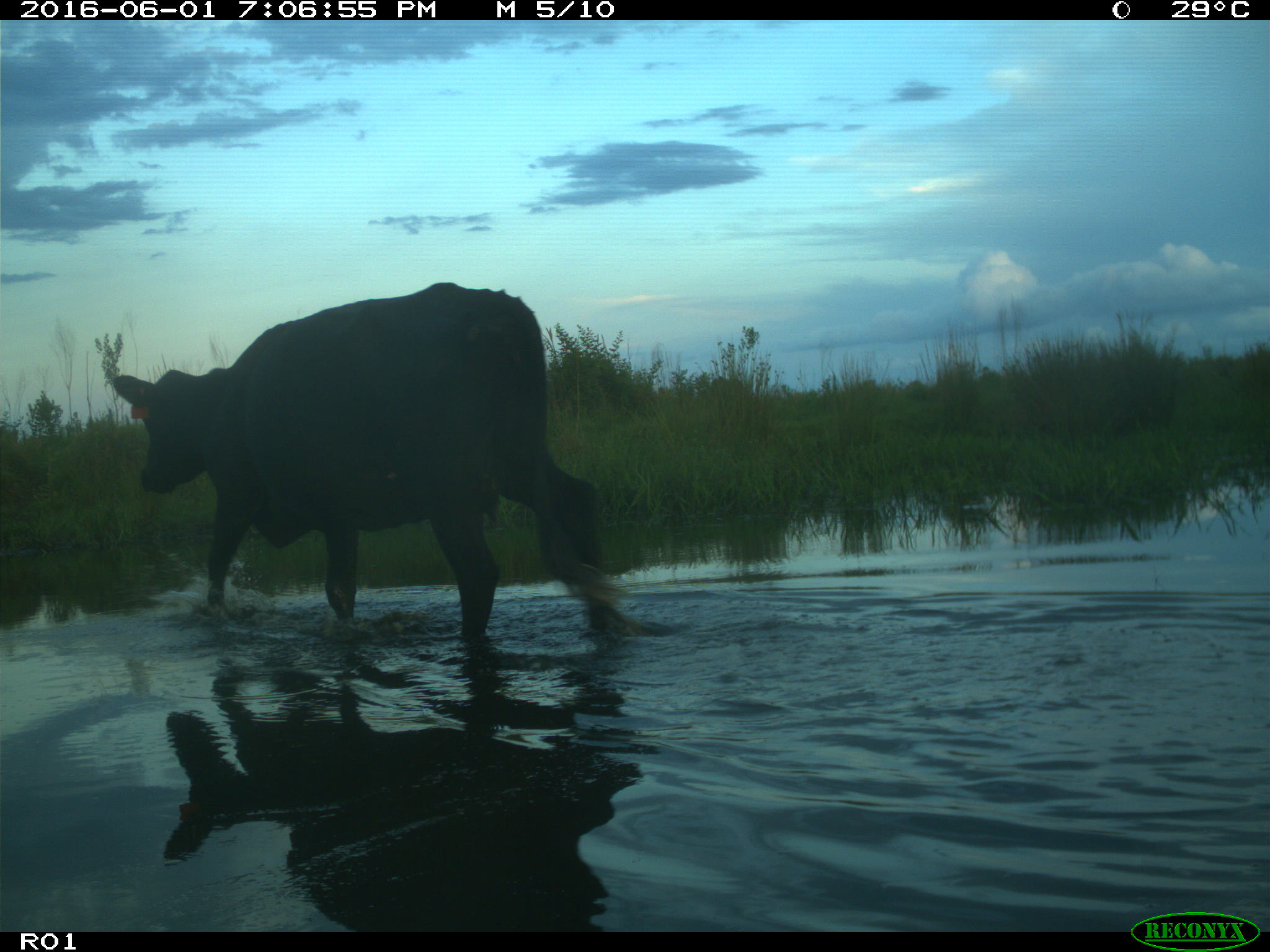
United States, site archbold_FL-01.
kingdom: Animalia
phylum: Chordata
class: Mammalia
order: Artiodactyla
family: Bovidae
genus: Bos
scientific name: Bos taurus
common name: domestic cow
Bos taurus (domestic cow).